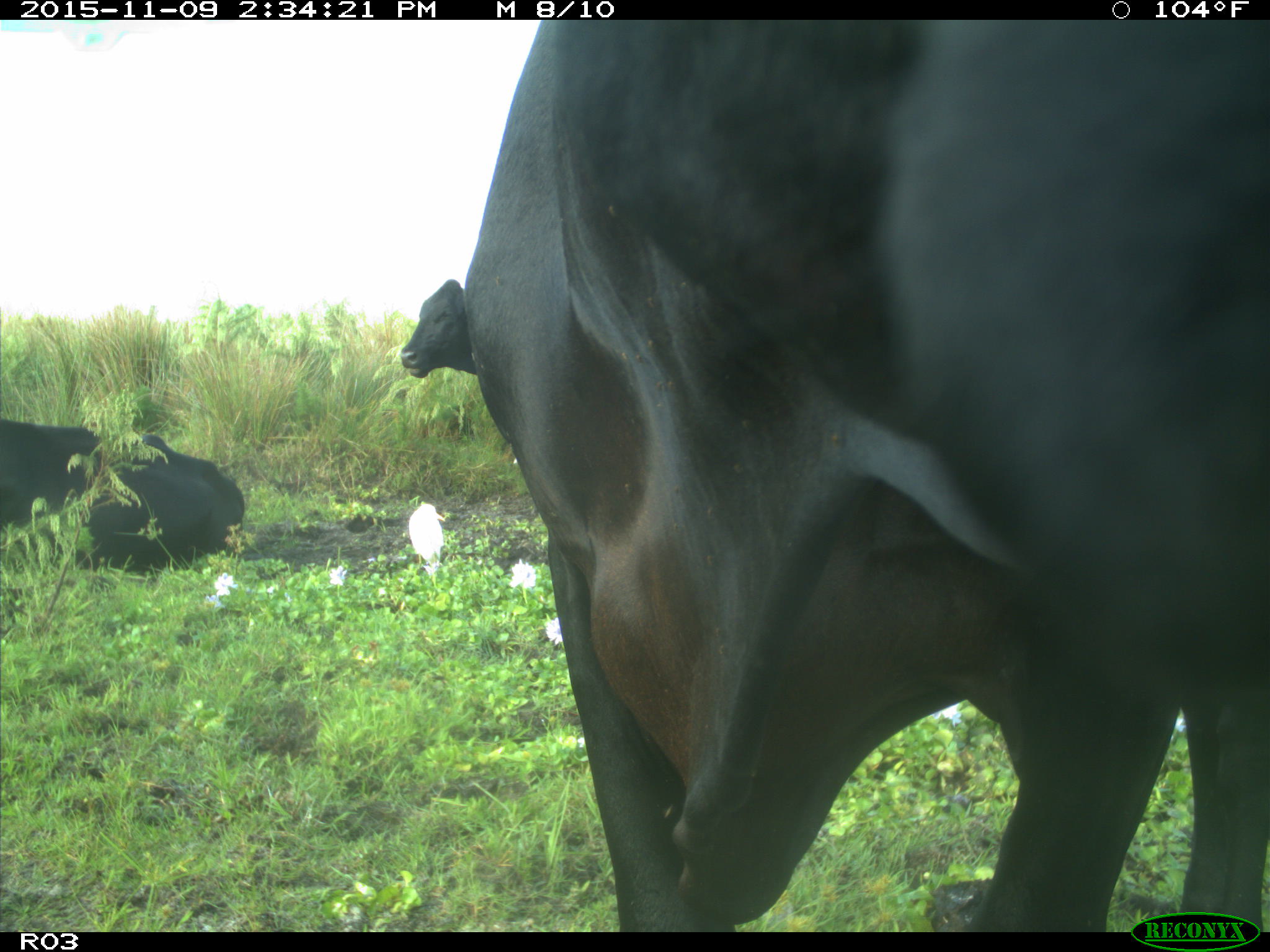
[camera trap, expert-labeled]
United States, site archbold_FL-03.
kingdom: Animalia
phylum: Chordata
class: Mammalia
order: Artiodactyla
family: Bovidae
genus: Bos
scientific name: Bos taurus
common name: domestic cow